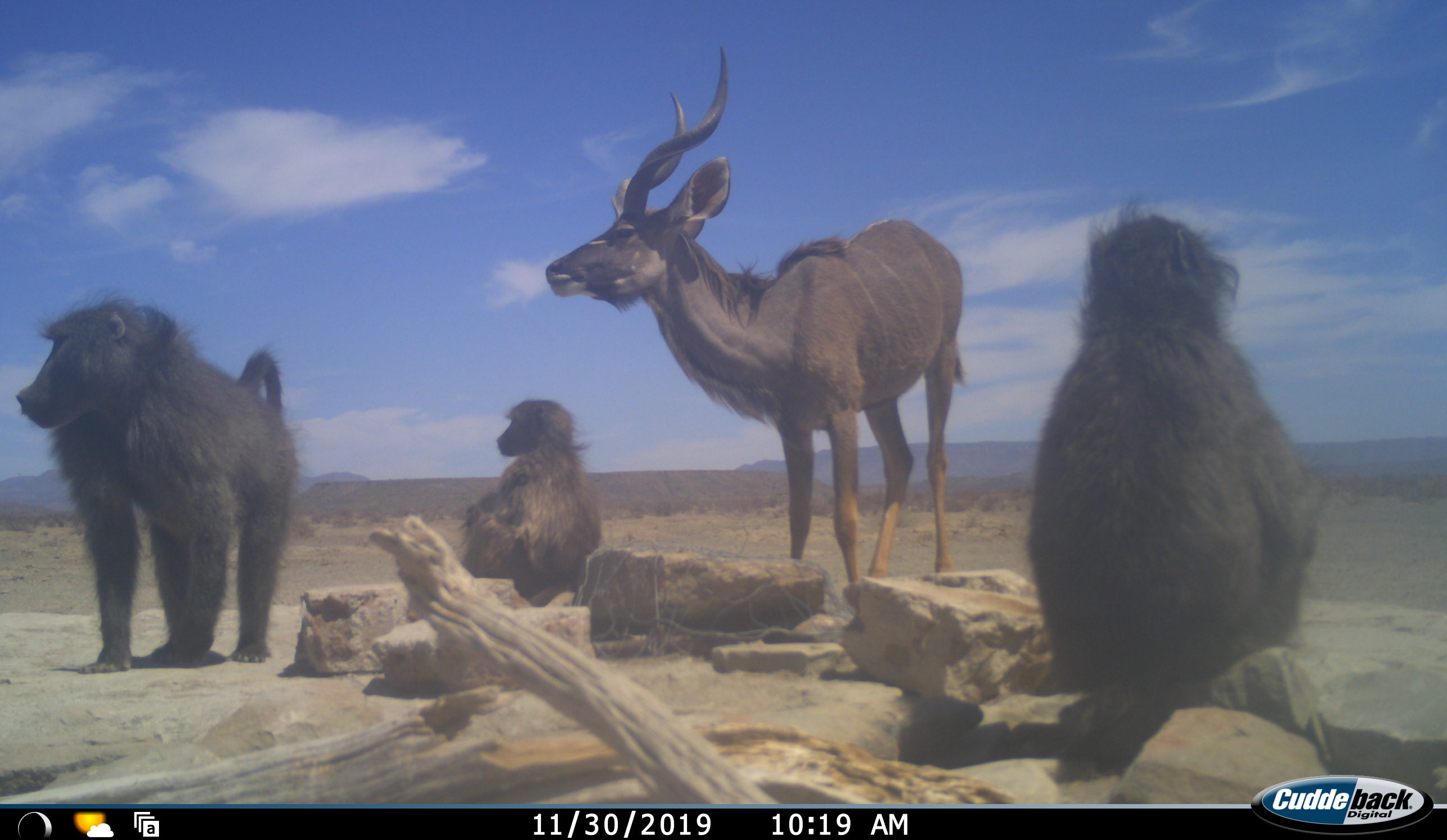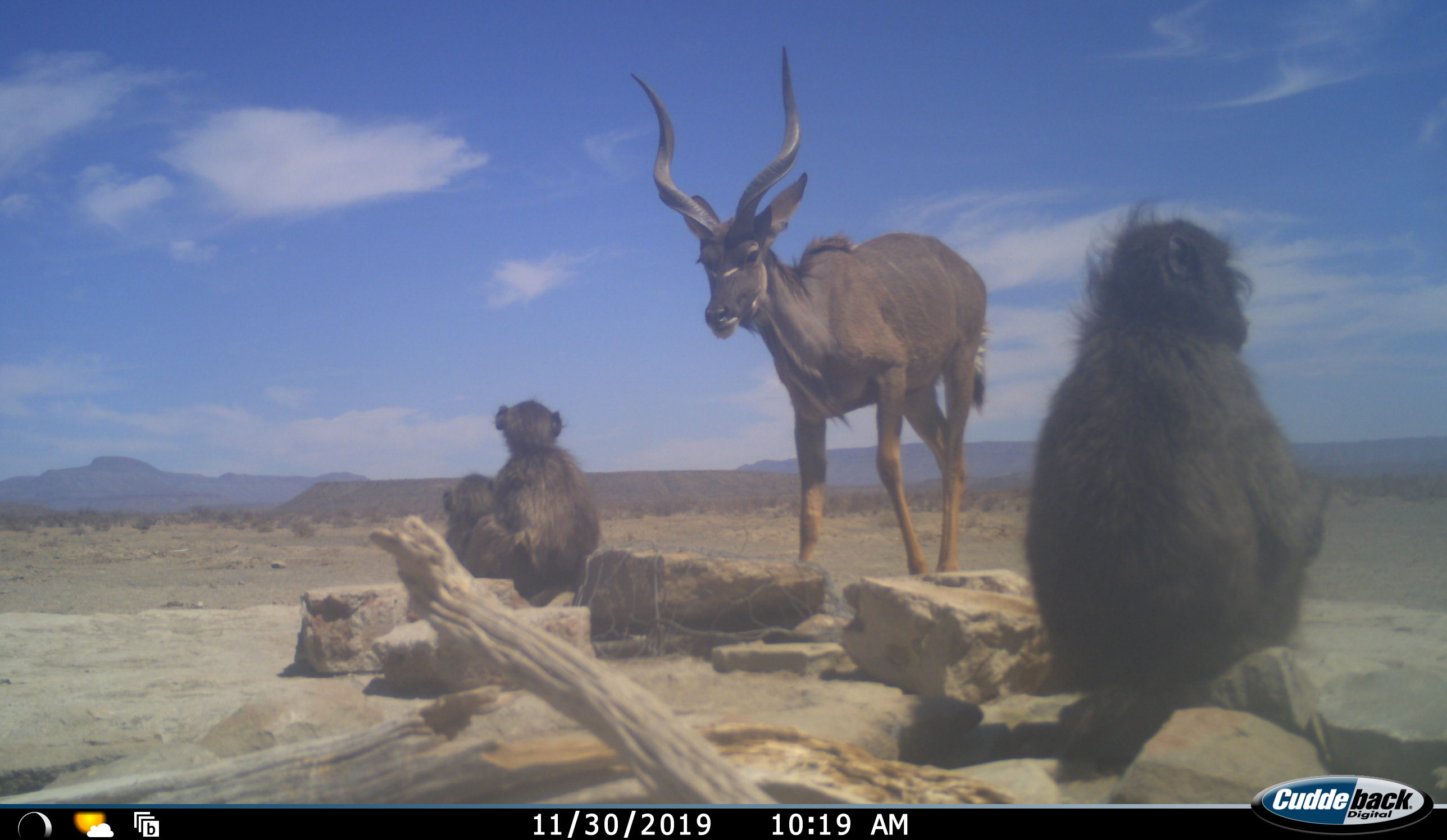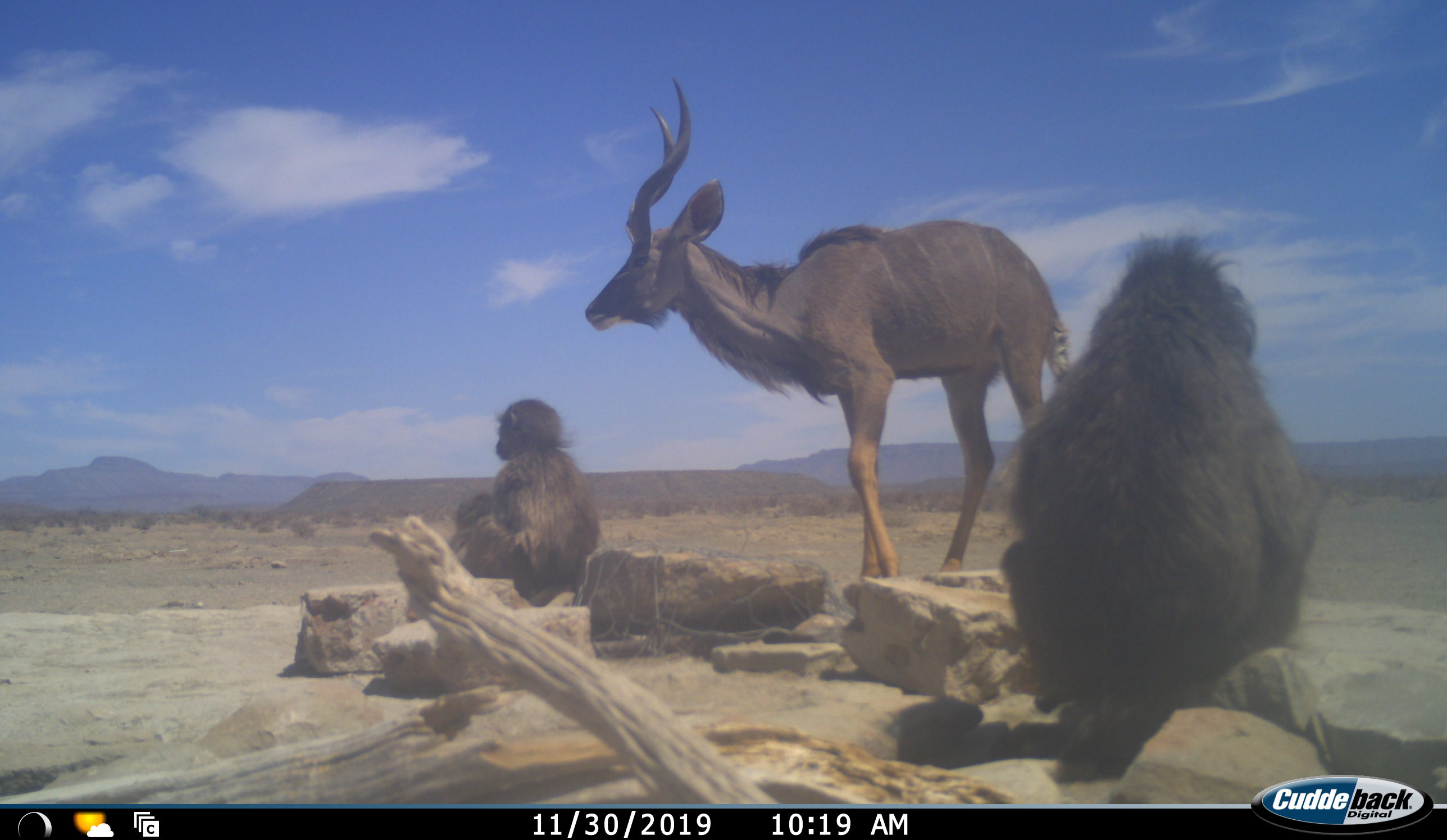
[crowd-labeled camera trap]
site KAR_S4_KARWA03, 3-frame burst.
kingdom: Animalia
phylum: Chordata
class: Mammalia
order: Primates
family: Cercopithecidae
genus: Papio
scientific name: Papio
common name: baboon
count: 4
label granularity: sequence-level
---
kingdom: Animalia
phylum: Chordata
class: Mammalia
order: Artiodactyla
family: Bovidae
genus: Tragelaphus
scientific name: Tragelaphus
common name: kudu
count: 1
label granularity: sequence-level